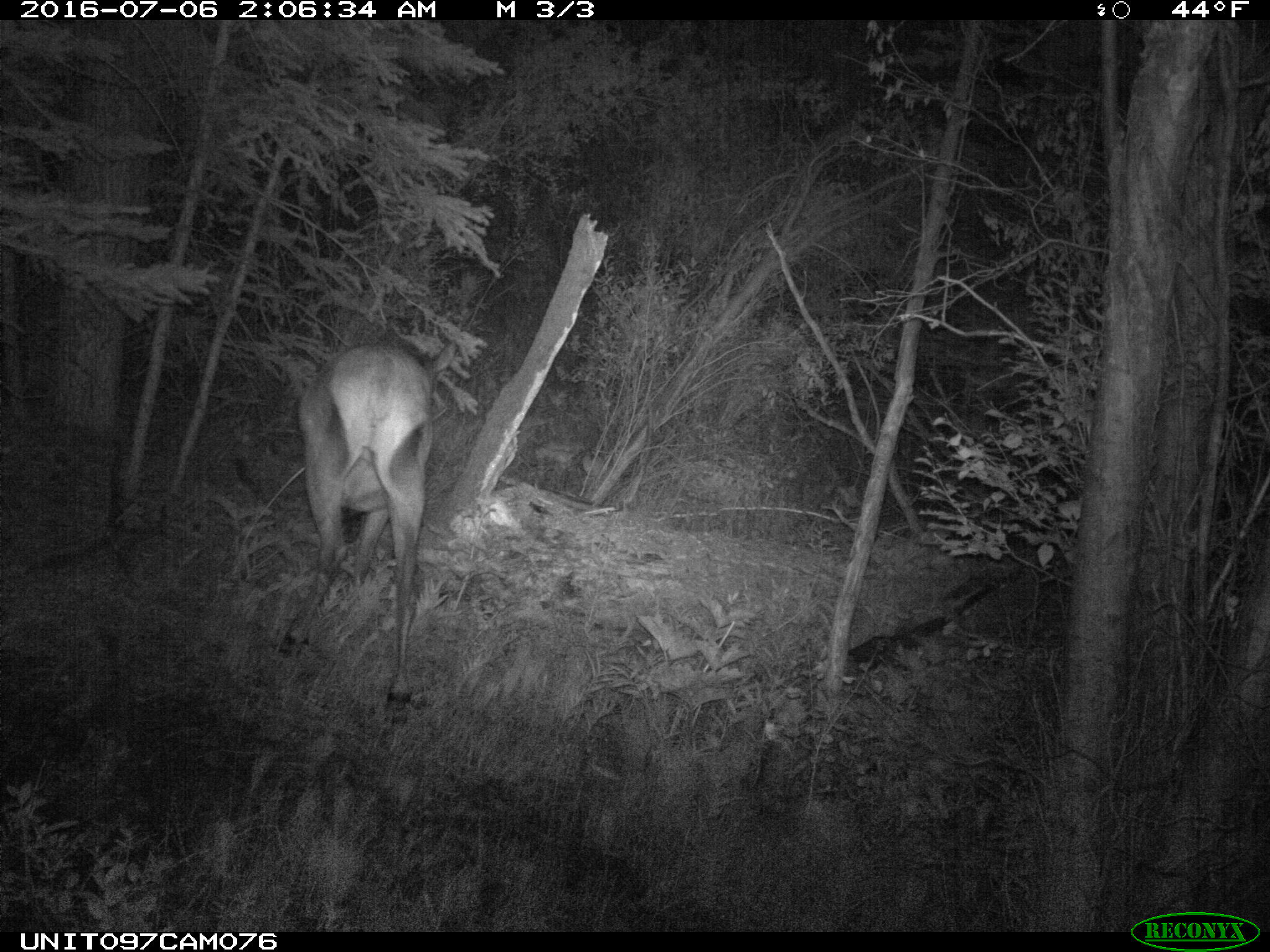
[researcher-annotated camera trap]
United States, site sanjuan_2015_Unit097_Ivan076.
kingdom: Animalia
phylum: Chordata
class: Mammalia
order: Artiodactyla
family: Cervidae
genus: Cervus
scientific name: Cervus elaphus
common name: red deer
Cervus elaphus (red deer).